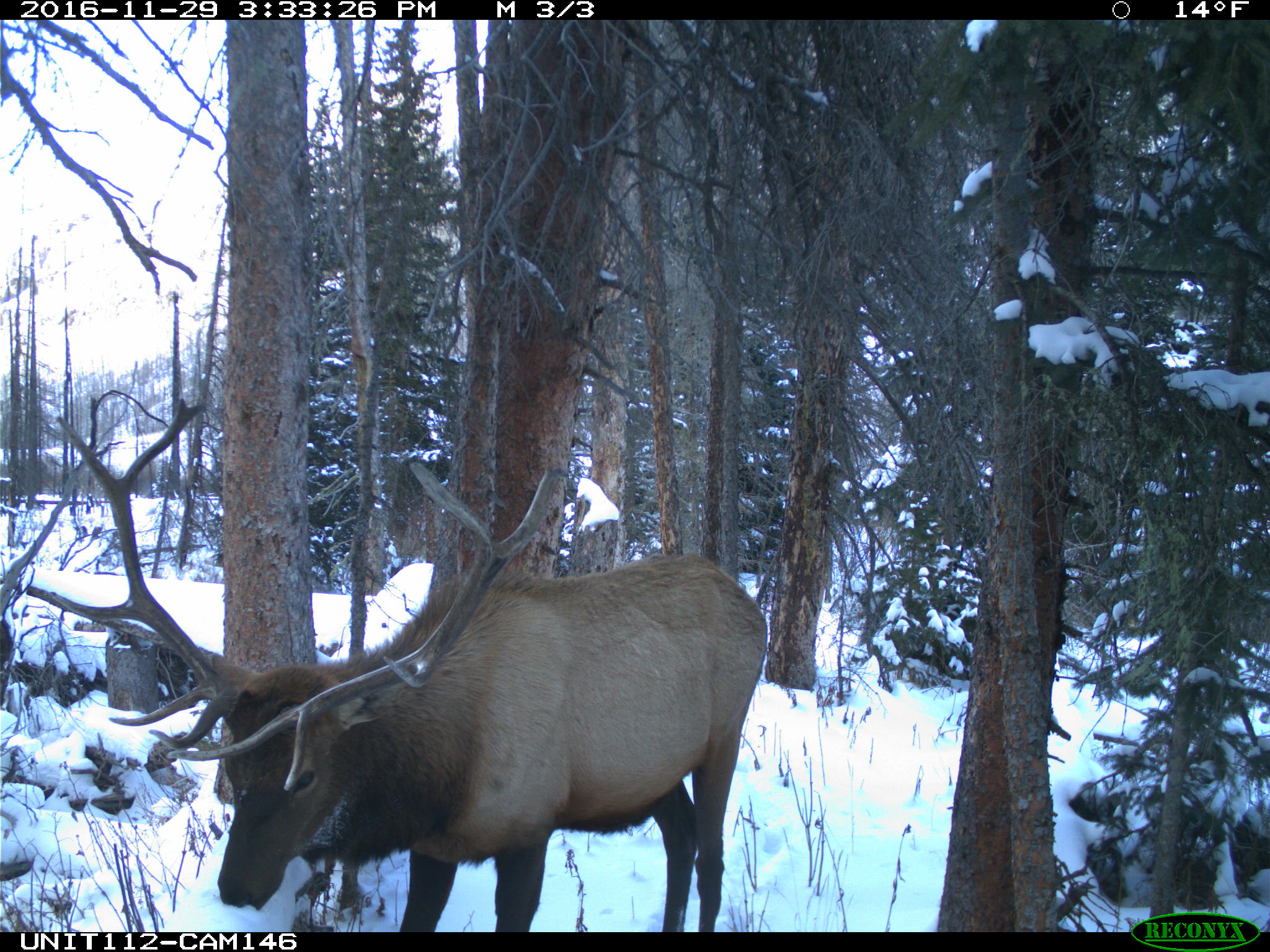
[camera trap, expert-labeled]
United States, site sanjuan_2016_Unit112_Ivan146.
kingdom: Animalia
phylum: Chordata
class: Mammalia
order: Artiodactyla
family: Cervidae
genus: Cervus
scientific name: Cervus elaphus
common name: red deer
Cervus elaphus (red deer).